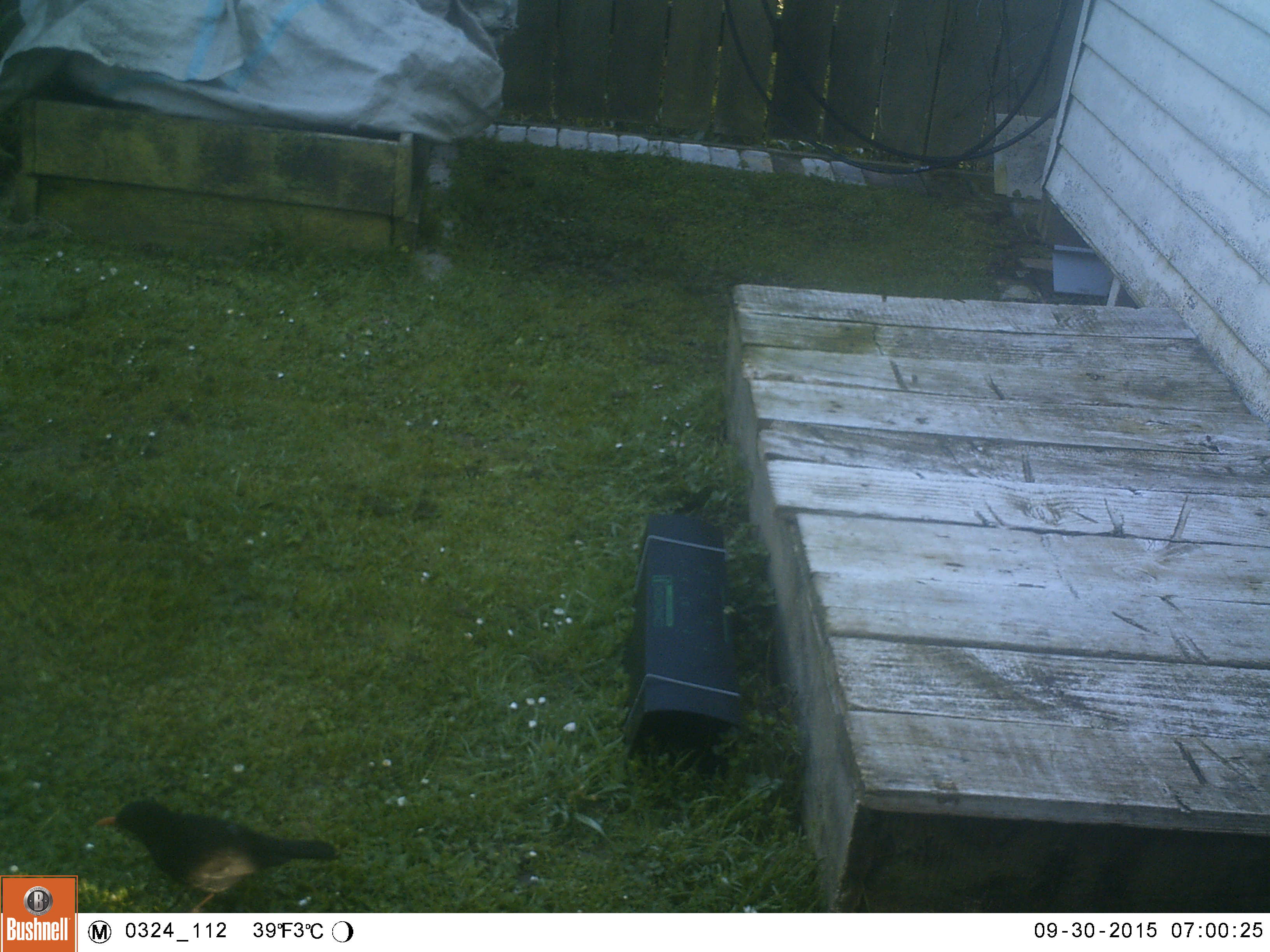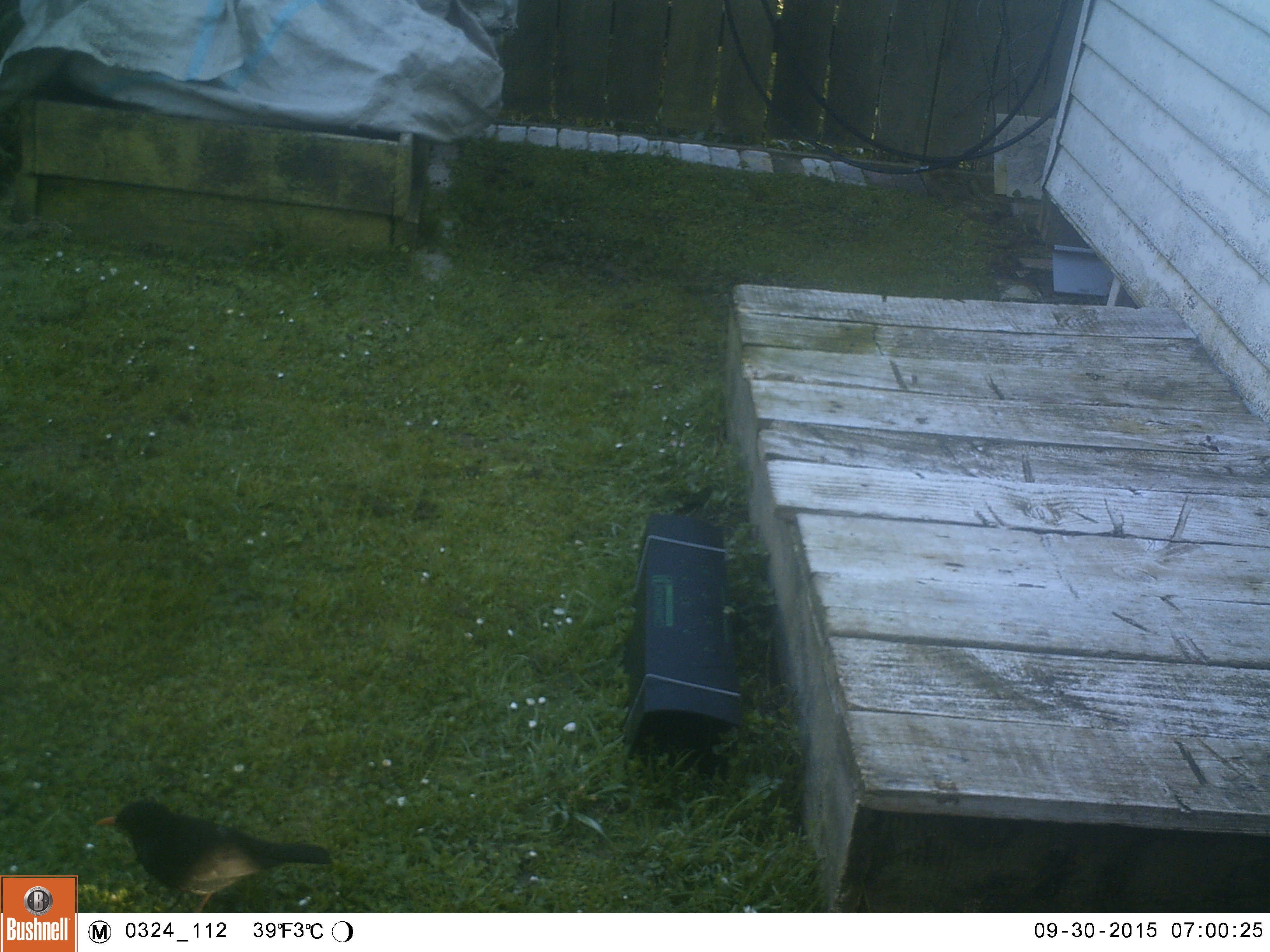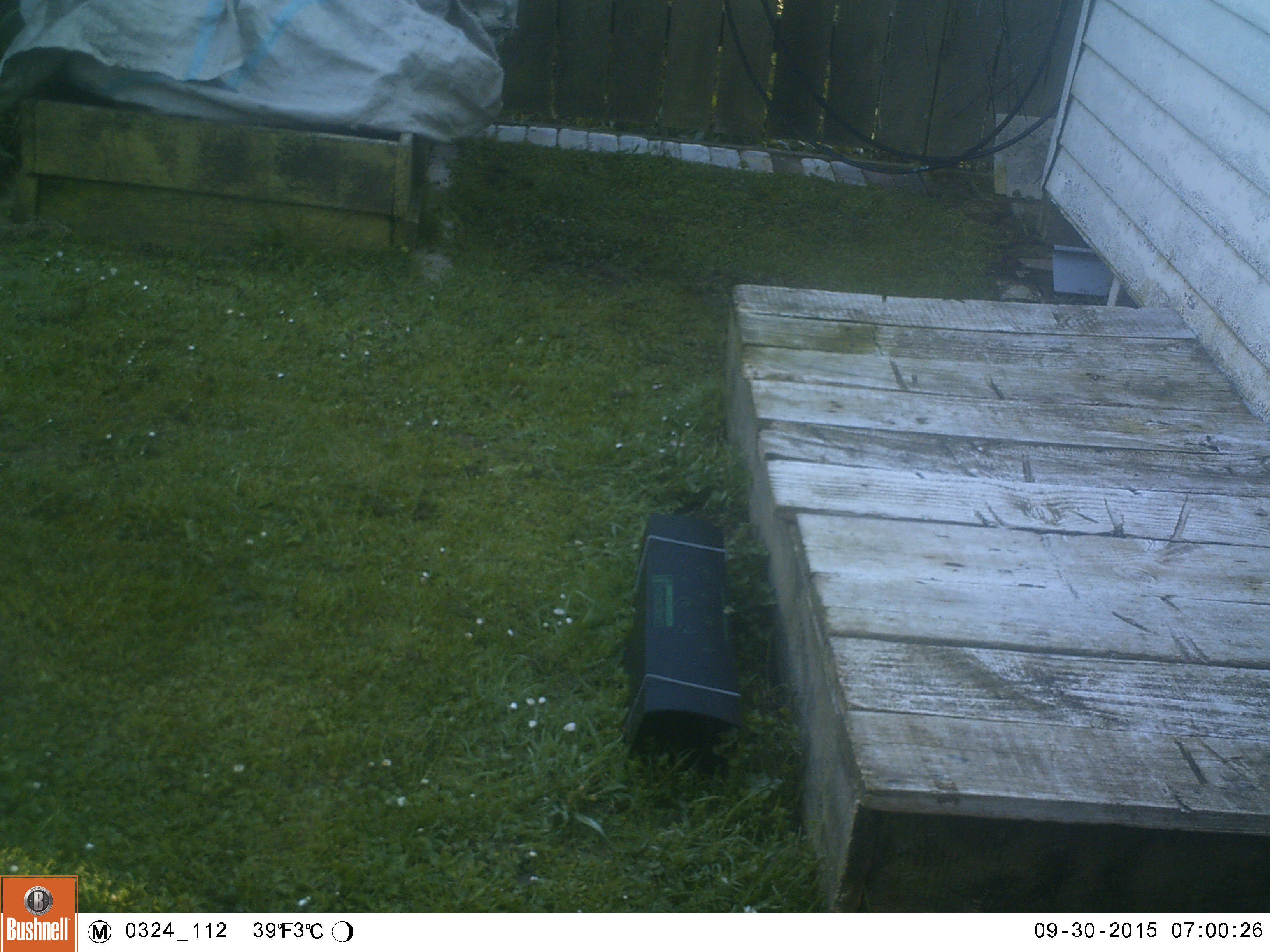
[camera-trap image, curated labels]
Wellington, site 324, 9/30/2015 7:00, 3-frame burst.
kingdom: Animalia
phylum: Chordata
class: Aves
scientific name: Aves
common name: bird